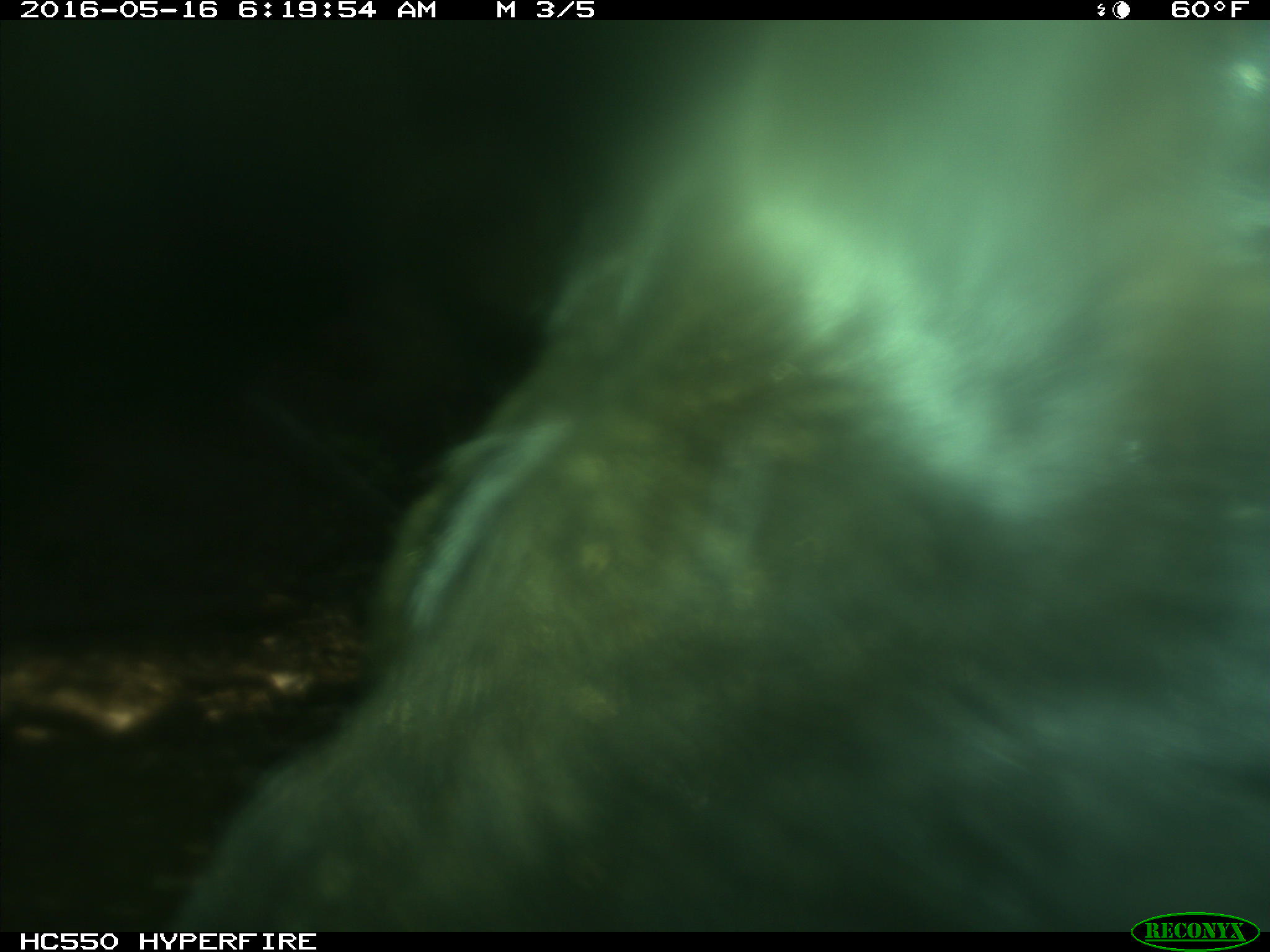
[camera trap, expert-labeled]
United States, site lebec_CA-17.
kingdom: Animalia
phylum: Chordata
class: Mammalia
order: Artiodactyla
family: Bovidae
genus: Bos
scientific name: Bos taurus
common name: domestic cow